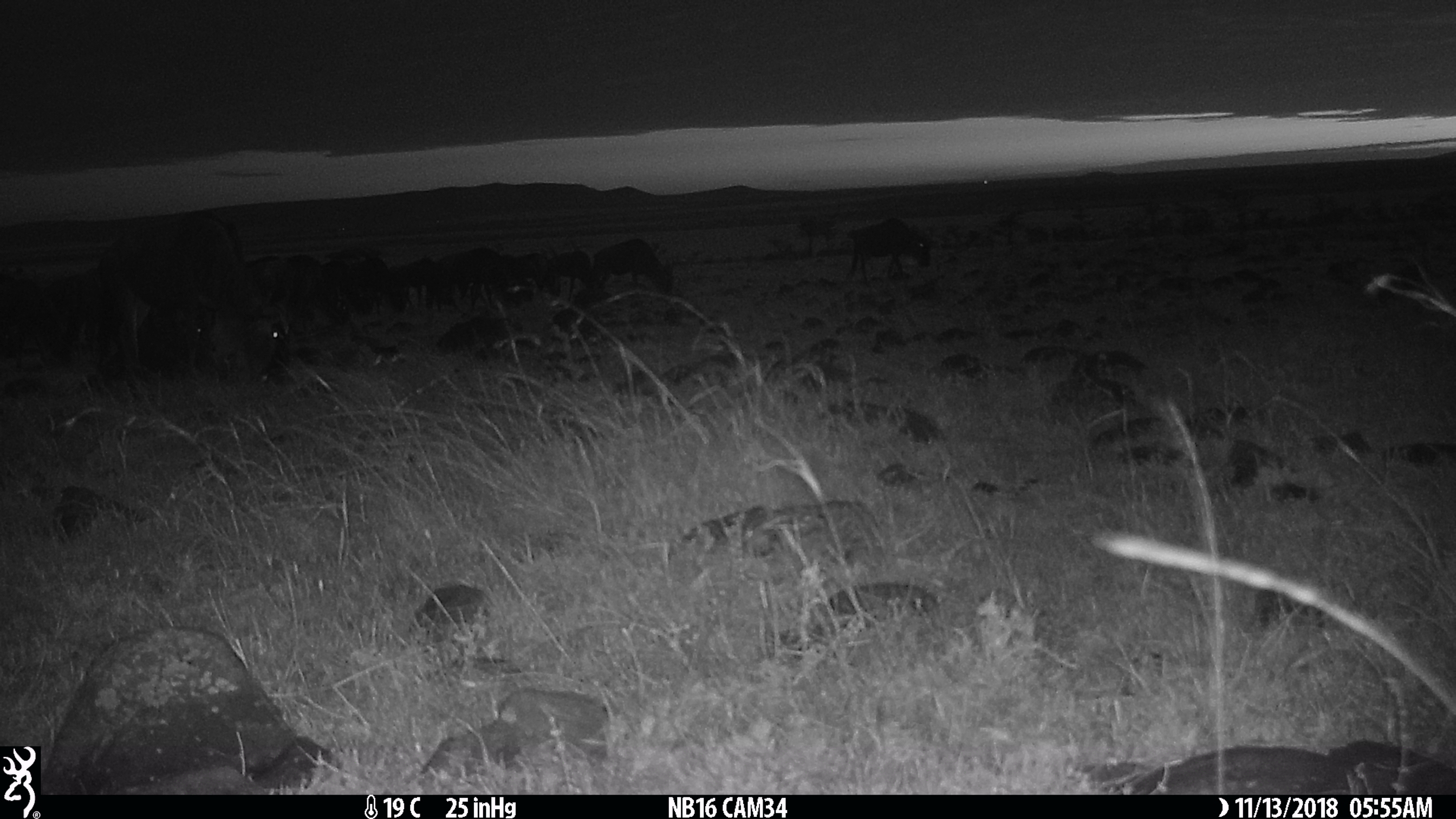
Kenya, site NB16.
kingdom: Animalia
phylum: Chordata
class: Mammalia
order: Artiodactyla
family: Bovidae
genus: Connochaetes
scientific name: Connochaetes taurinus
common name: blue wildebeest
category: wildebeest